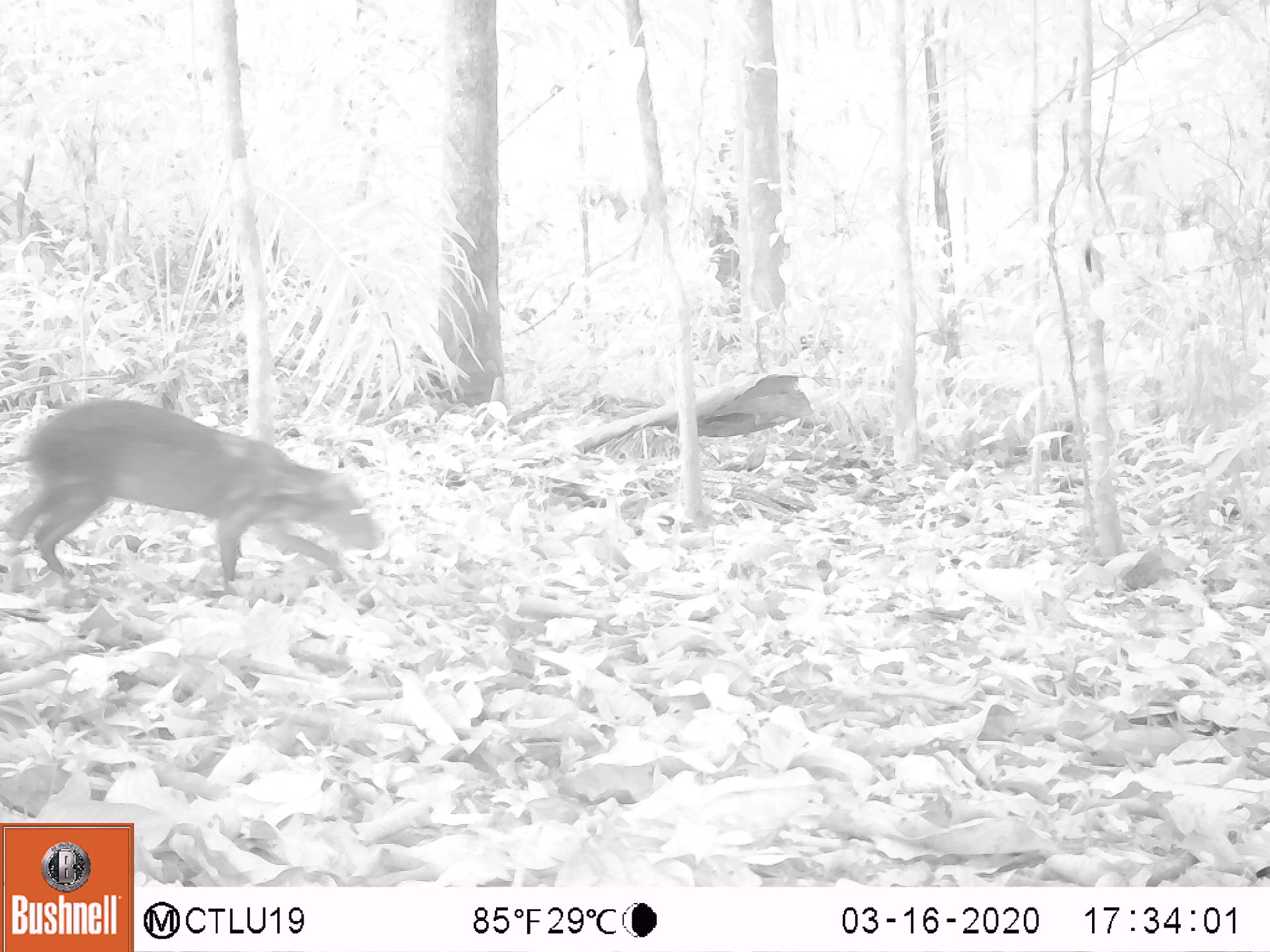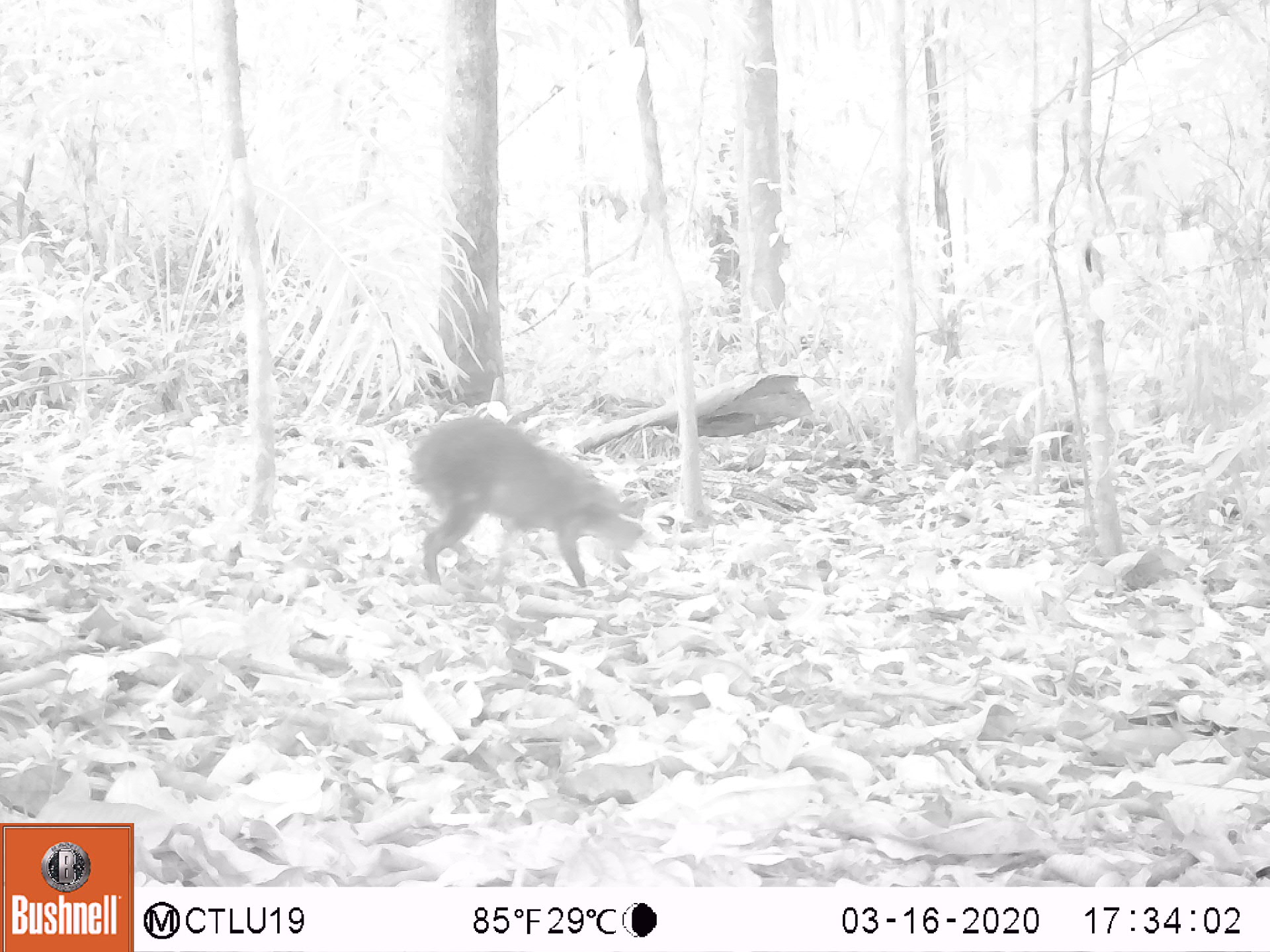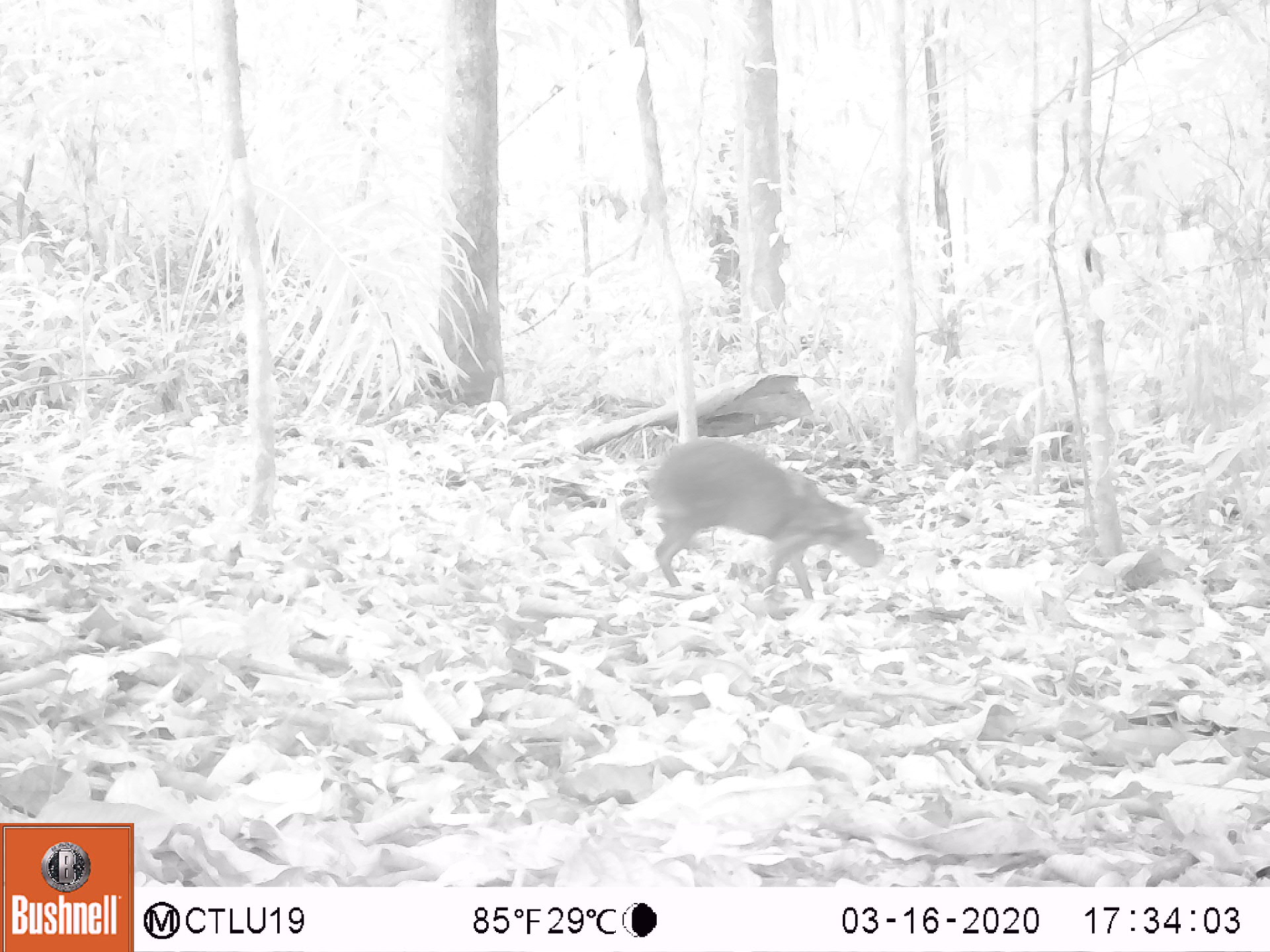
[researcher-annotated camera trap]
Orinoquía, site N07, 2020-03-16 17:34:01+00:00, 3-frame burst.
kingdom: Animalia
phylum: Chordata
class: Mammalia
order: Rodentia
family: Dasyproctidae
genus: Dasyprocta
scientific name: Dasyprocta fuliginosa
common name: black agouti